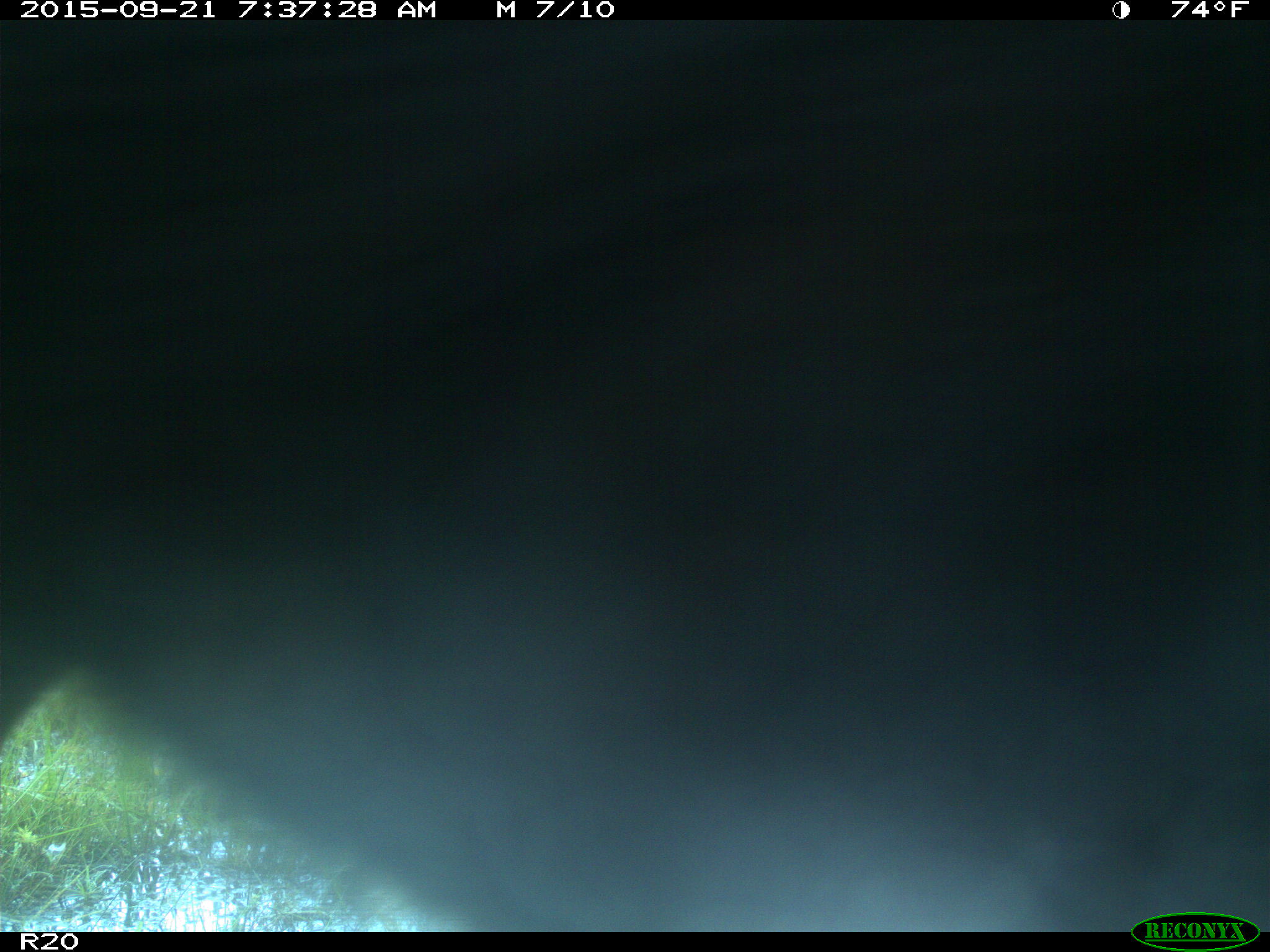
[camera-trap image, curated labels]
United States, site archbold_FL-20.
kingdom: Animalia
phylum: Chordata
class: Mammalia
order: Artiodactyla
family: Bovidae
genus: Bos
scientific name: Bos taurus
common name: domestic cow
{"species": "Bos taurus (domestic cow)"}